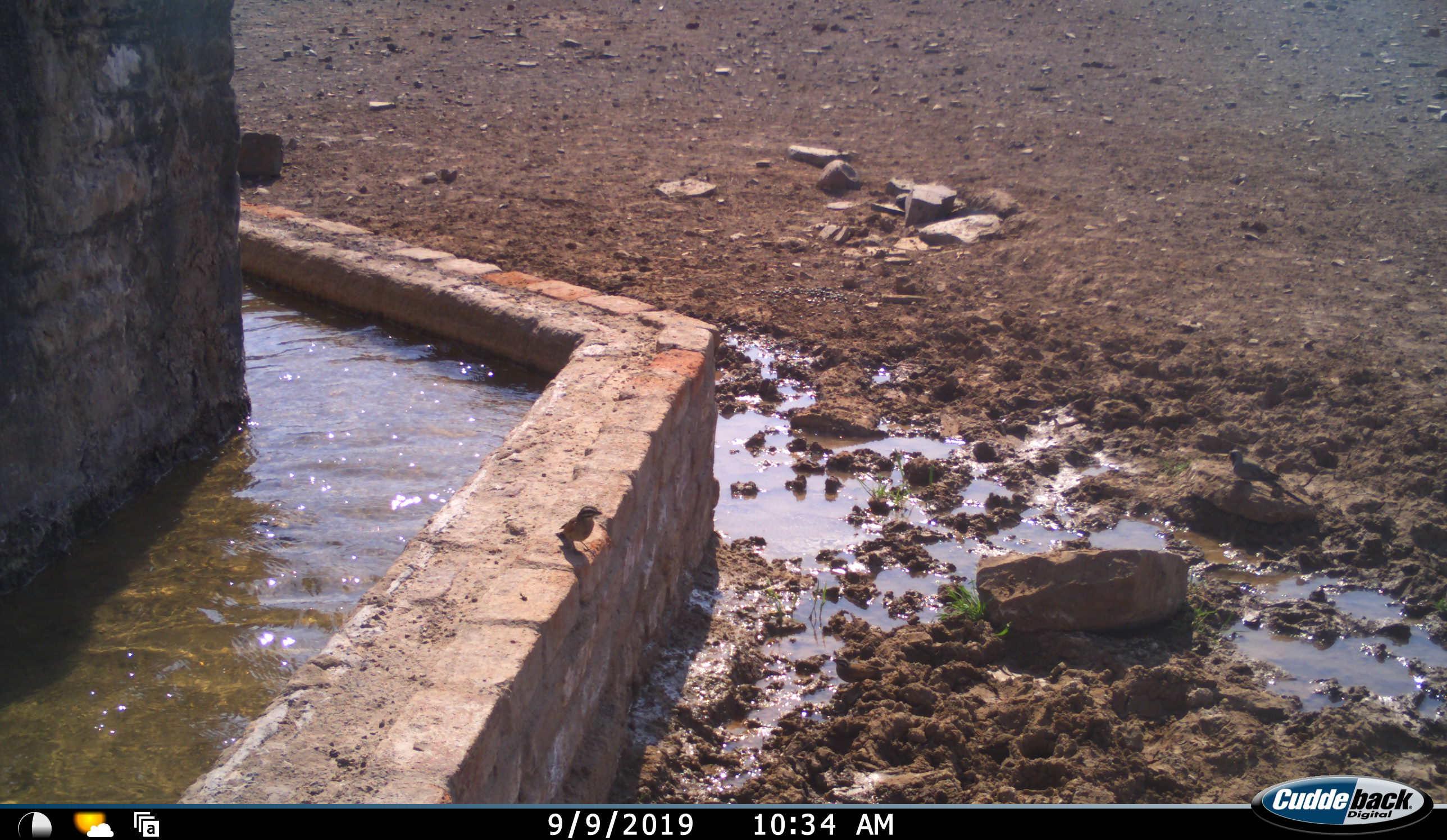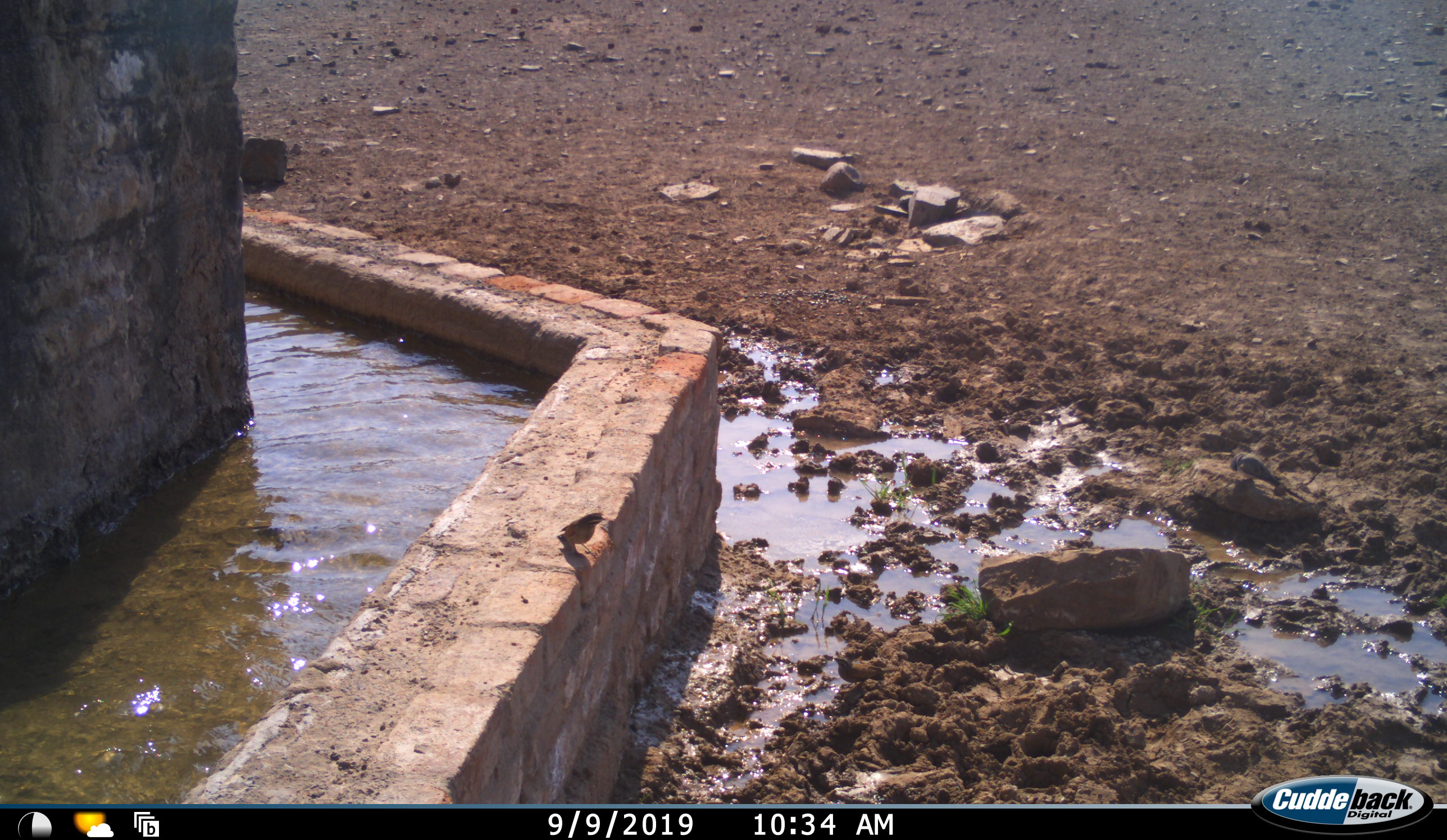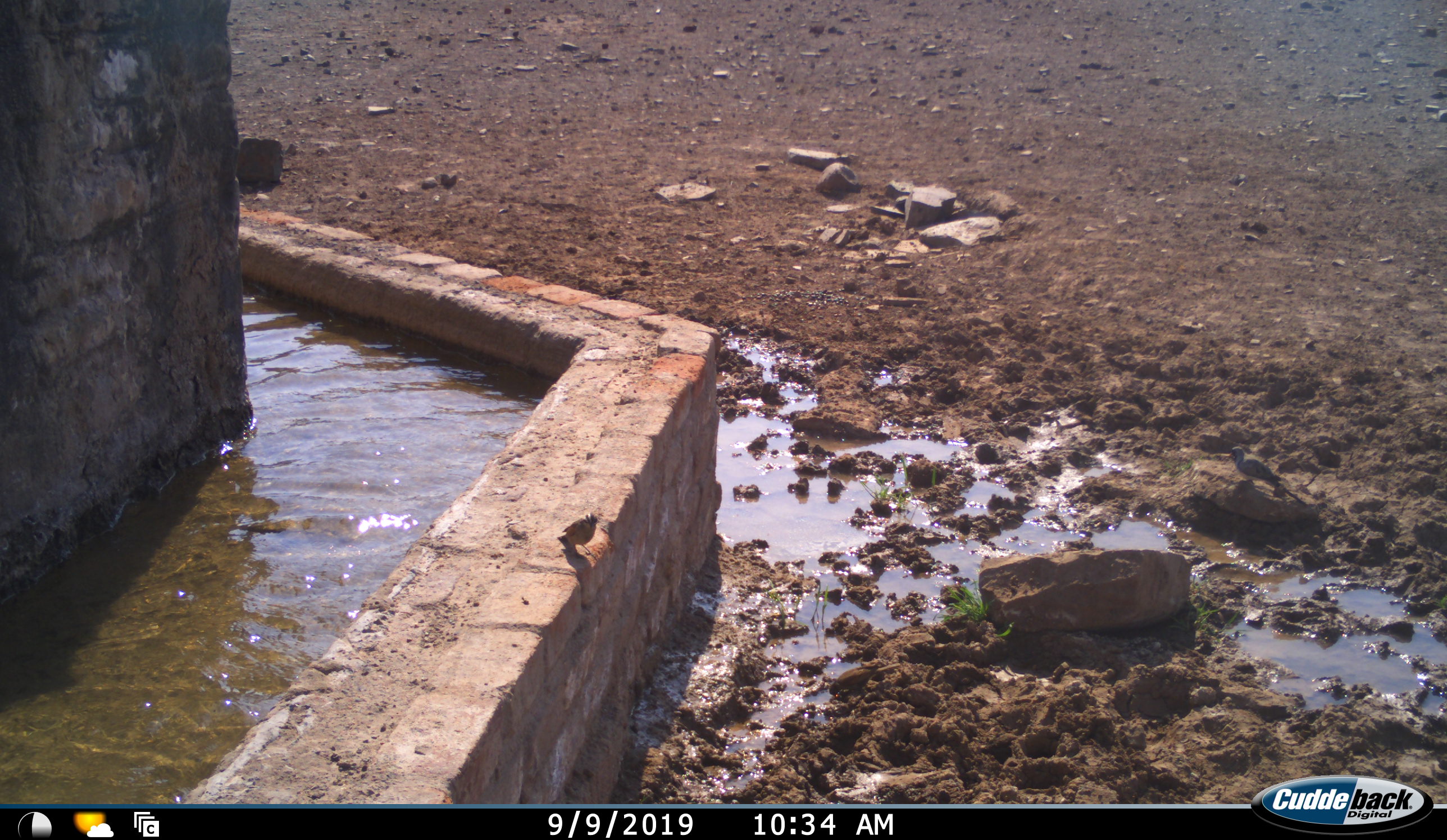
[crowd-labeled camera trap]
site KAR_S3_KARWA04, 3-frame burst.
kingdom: Animalia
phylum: Chordata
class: Aves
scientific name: Aves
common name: bird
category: birdother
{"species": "birdother (bird) (Aves)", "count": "2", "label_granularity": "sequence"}